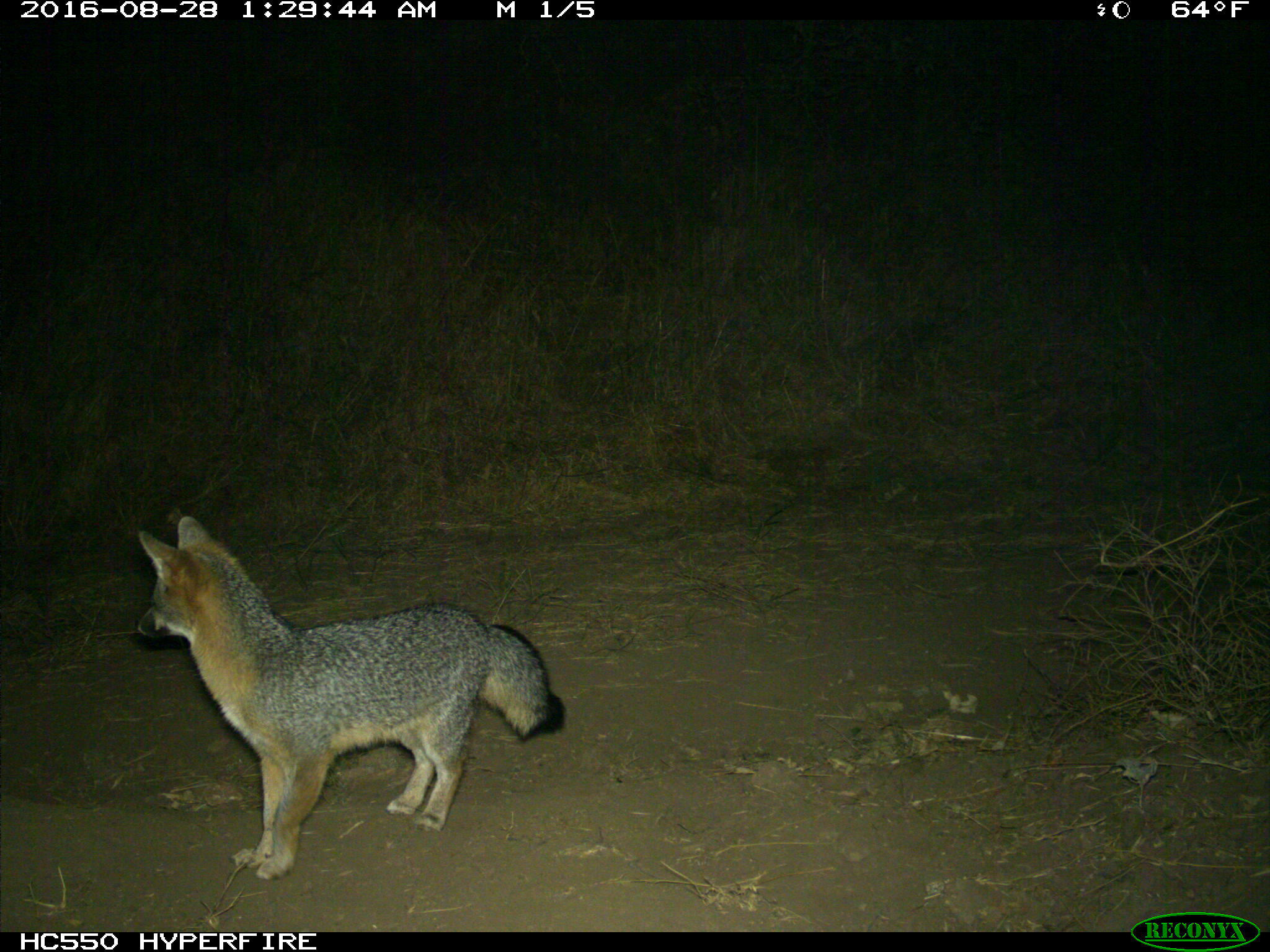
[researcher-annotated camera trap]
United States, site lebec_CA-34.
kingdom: Animalia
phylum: Chordata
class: Mammalia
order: Carnivora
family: Canidae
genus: Urocyon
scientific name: Urocyon cinereoargenteus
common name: gray fox